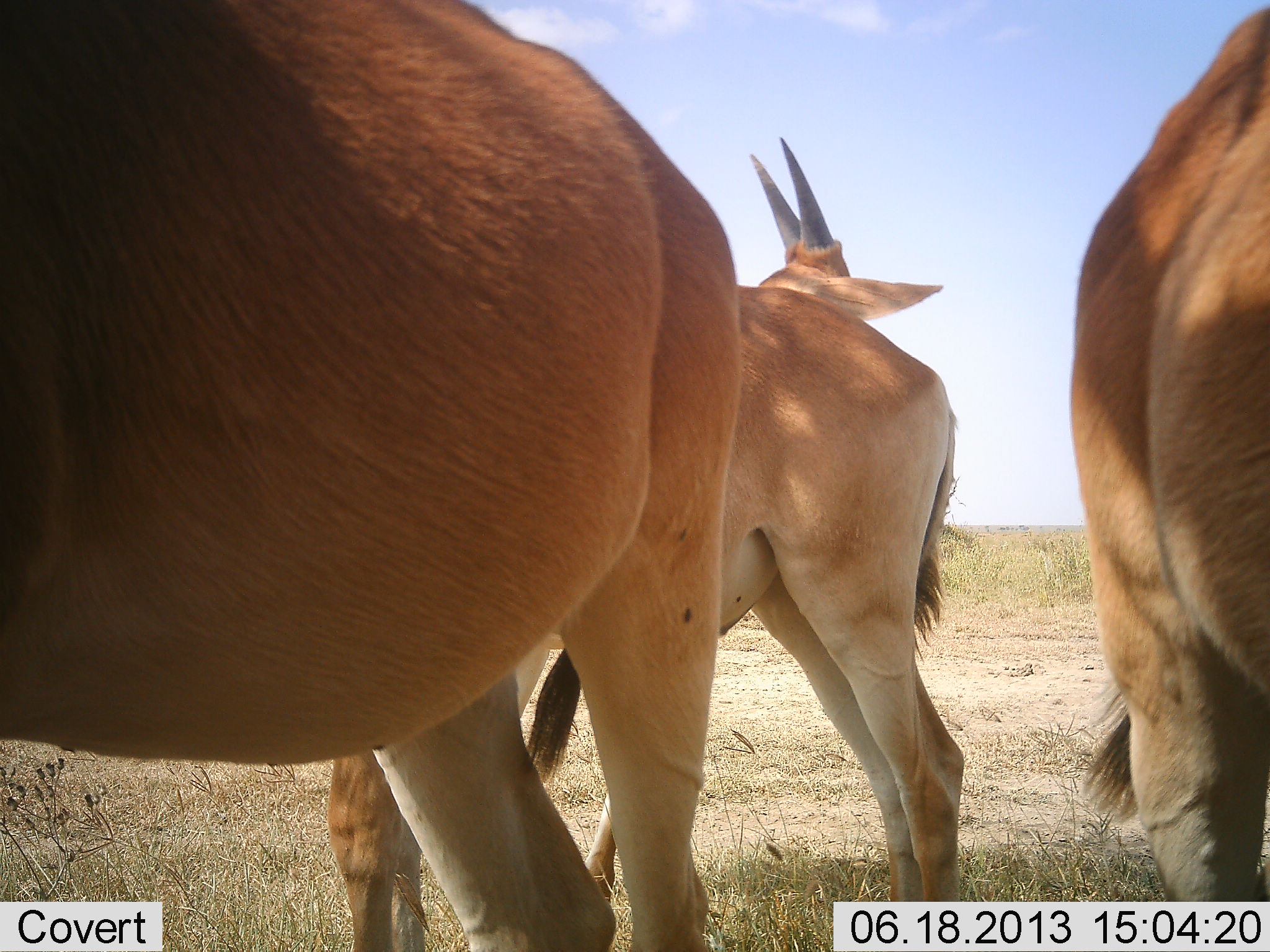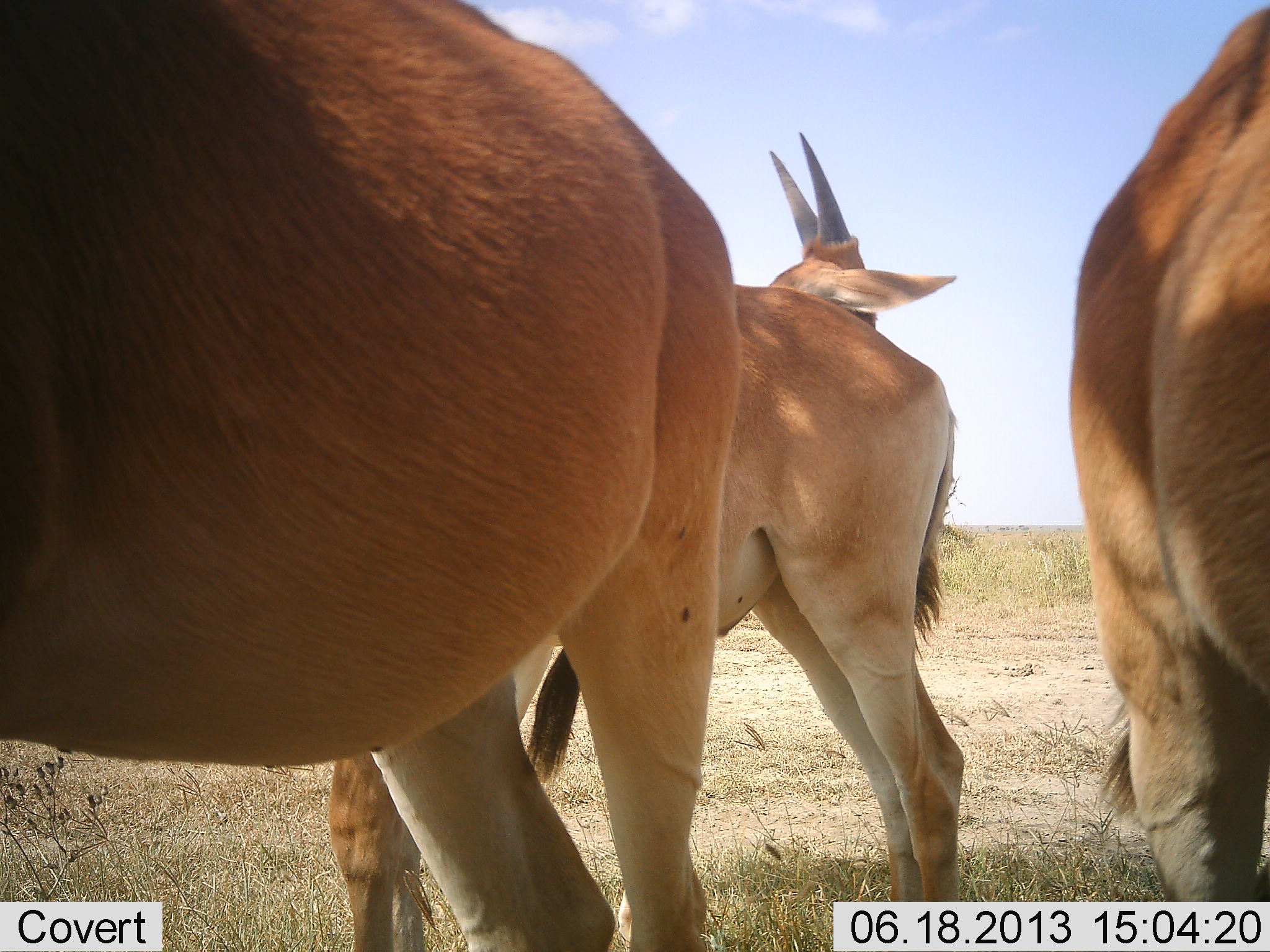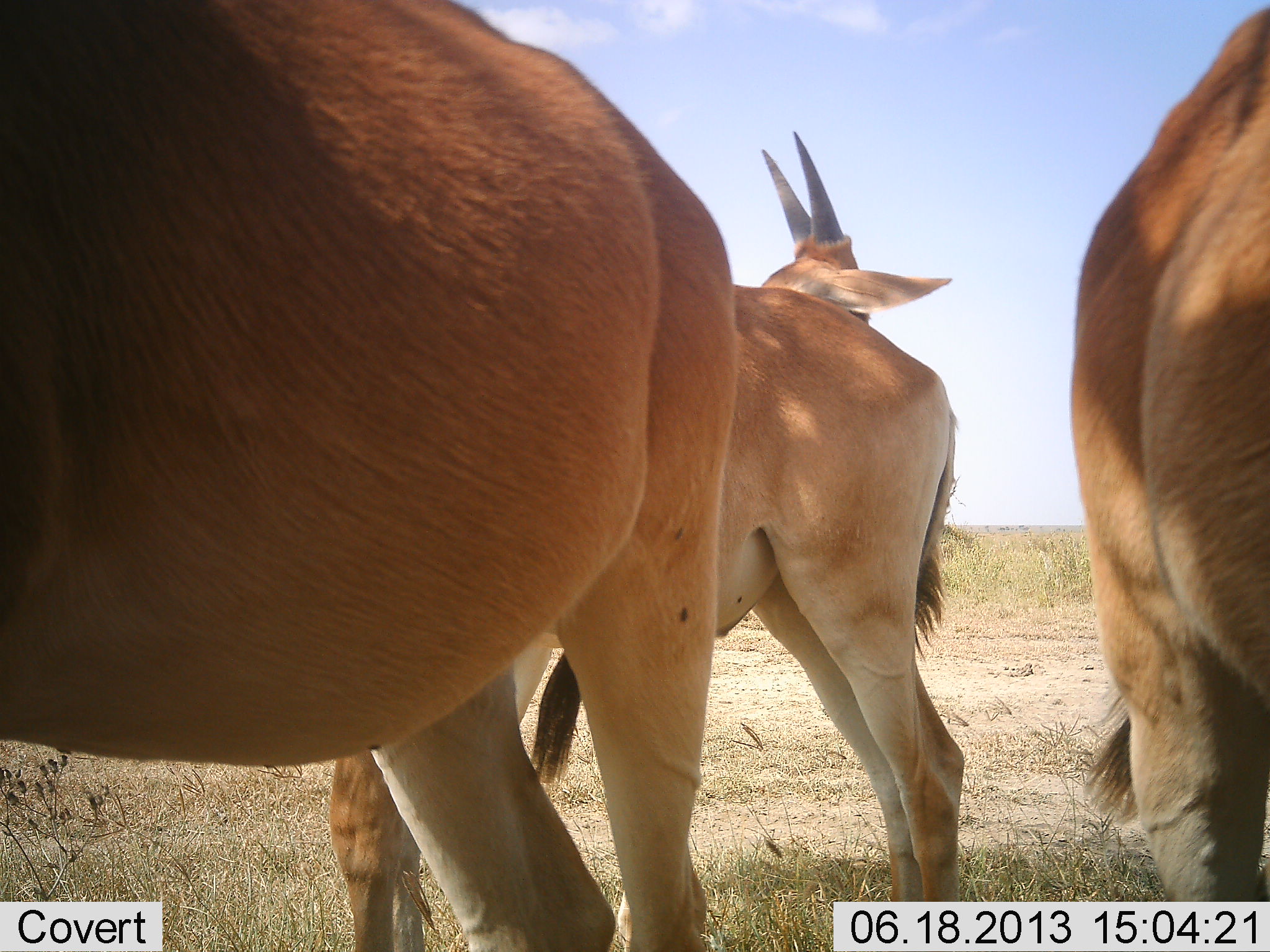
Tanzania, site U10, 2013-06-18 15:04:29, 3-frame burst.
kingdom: Animalia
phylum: Chordata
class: Mammalia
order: Artiodactyla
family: Bovidae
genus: Tragelaphus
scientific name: Tragelaphus oryx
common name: eland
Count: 4.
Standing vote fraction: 100%.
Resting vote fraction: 0%.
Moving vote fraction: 0%.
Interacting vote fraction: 0%.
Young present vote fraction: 0%.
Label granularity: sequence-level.